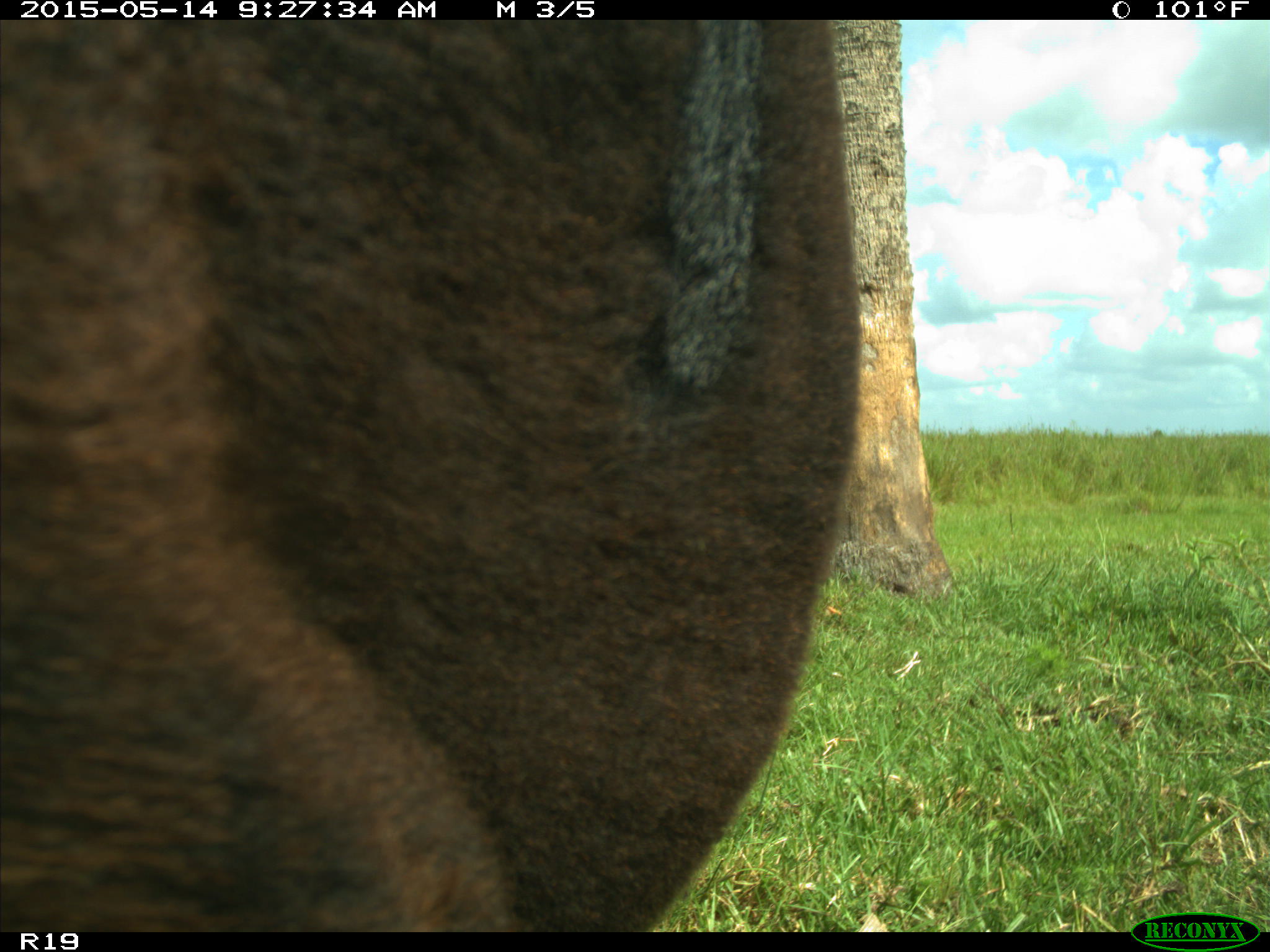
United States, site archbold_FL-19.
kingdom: Animalia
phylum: Chordata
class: Mammalia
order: Artiodactyla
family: Bovidae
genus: Bos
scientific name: Bos taurus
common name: domestic cow